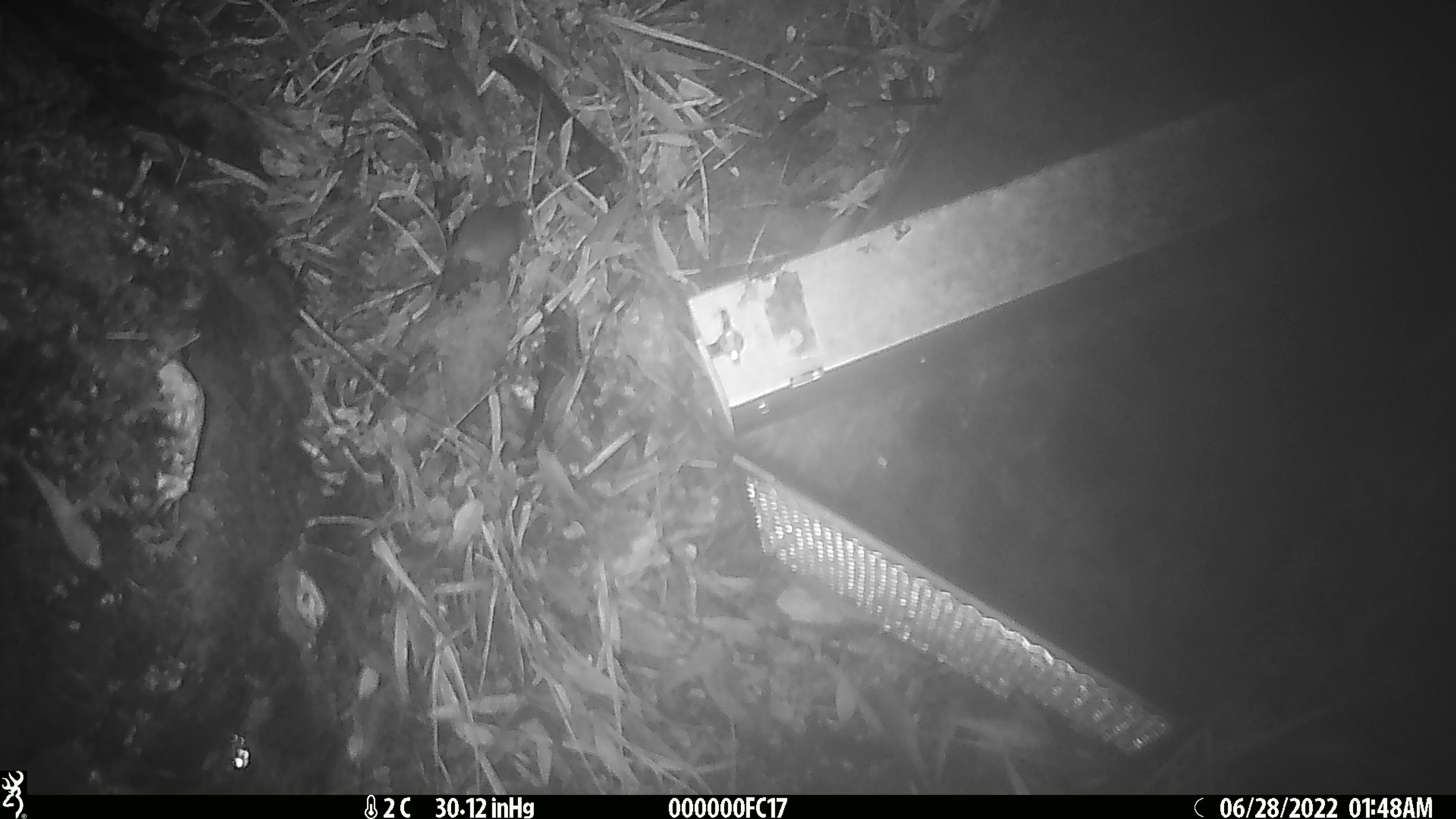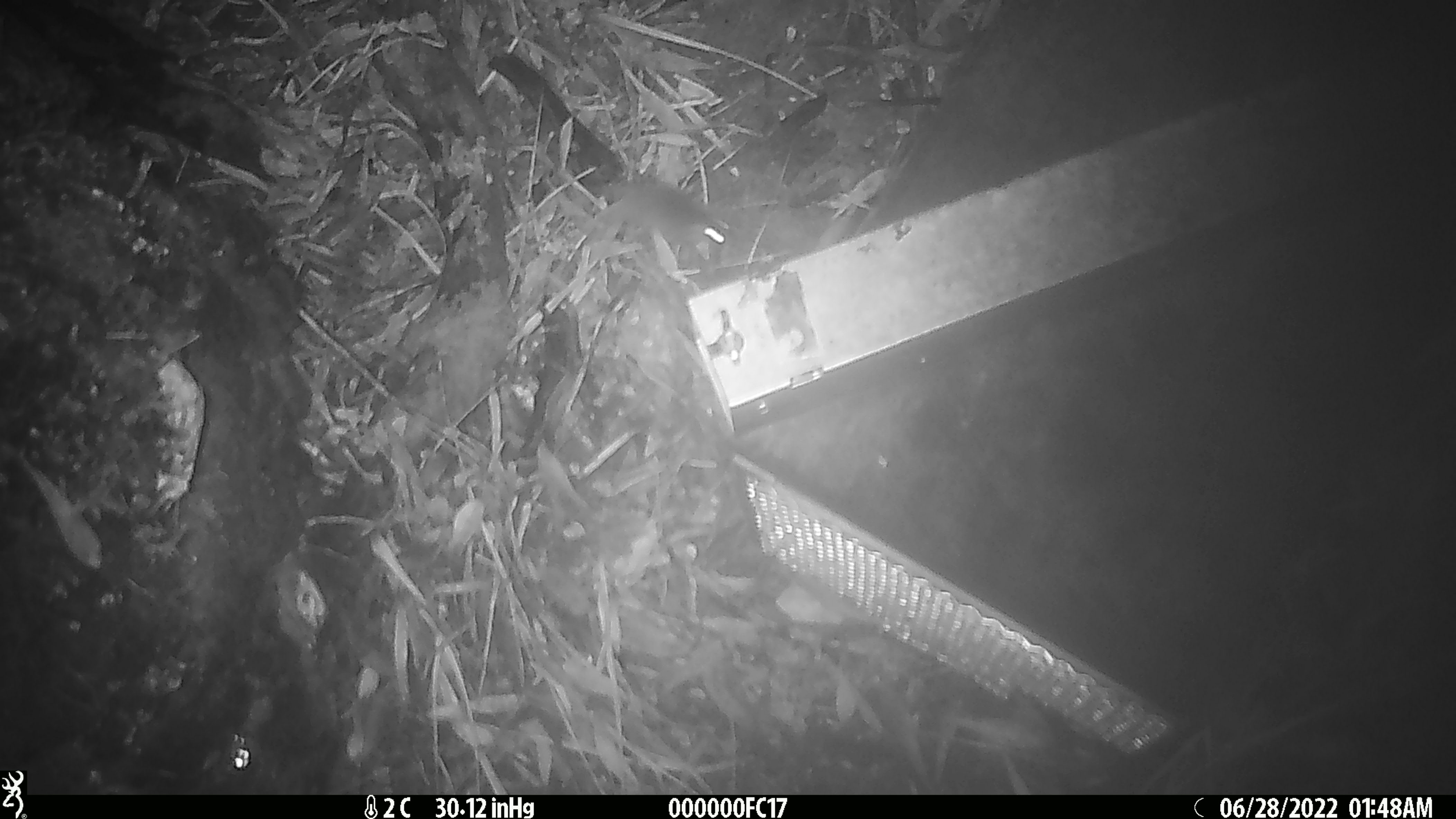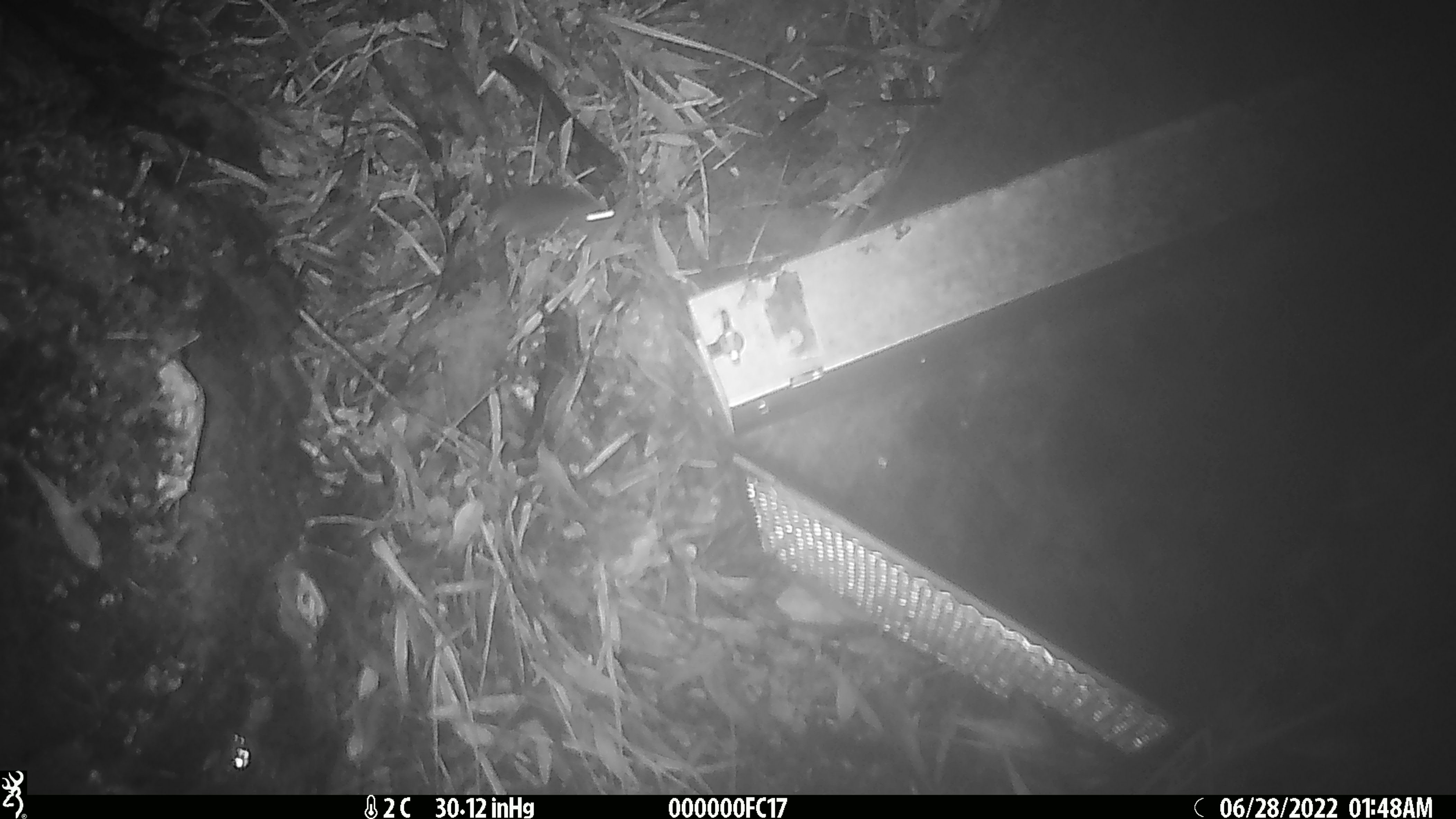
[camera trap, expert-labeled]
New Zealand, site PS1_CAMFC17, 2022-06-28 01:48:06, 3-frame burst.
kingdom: Animalia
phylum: Chordata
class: Mammalia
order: Rodentia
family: Muridae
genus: Mus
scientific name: Mus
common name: mouse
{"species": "mouse (Mus)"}